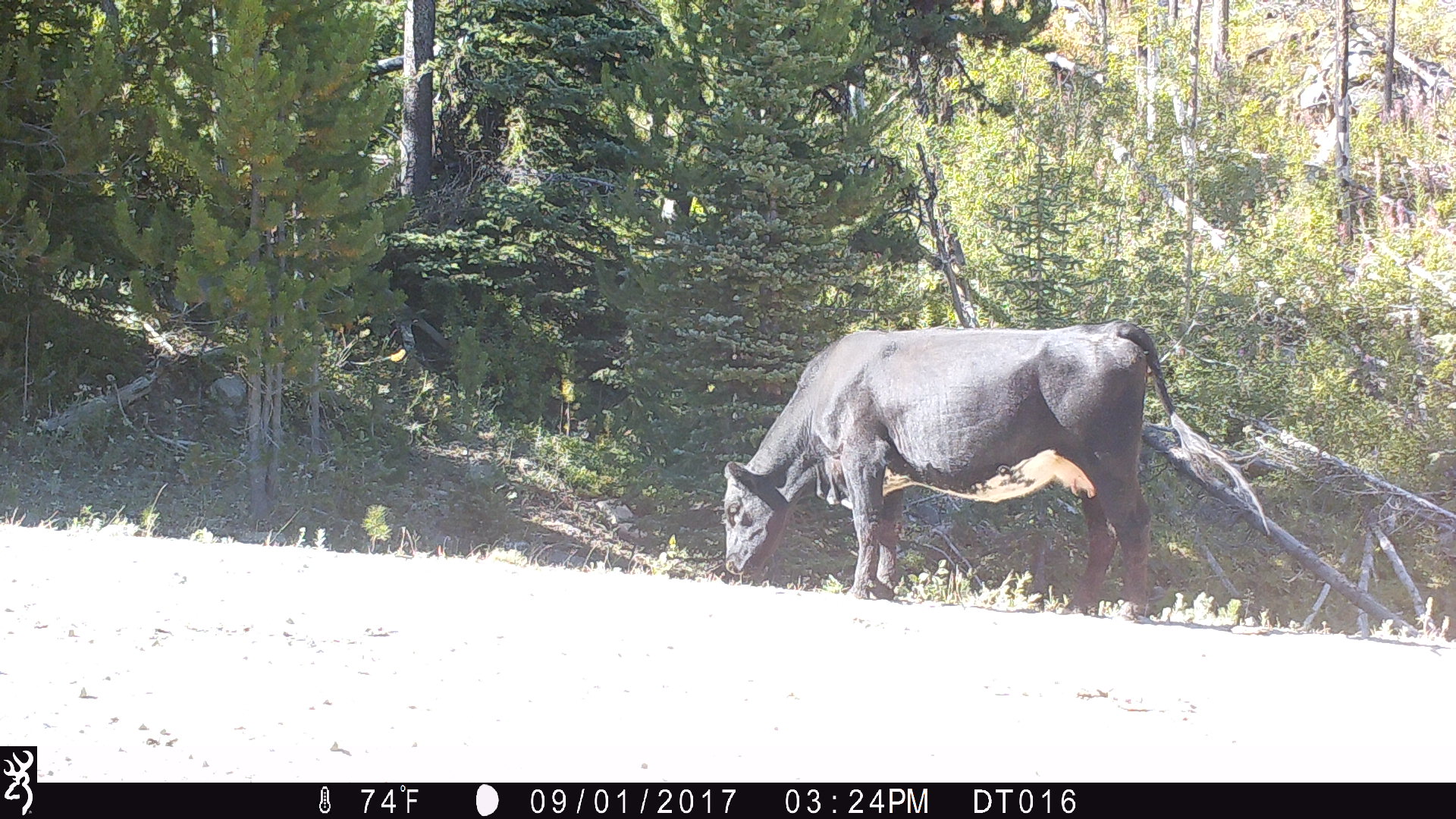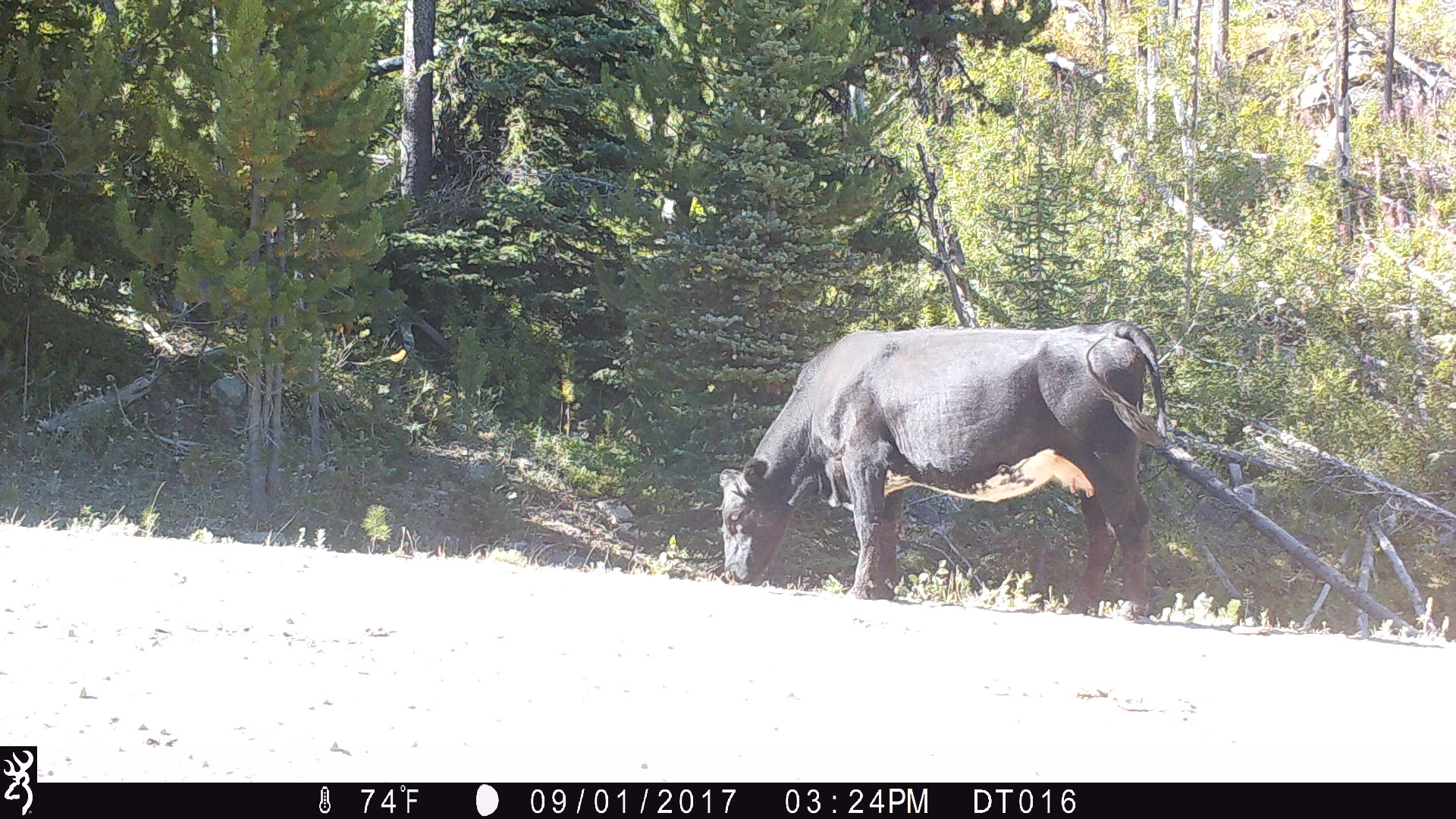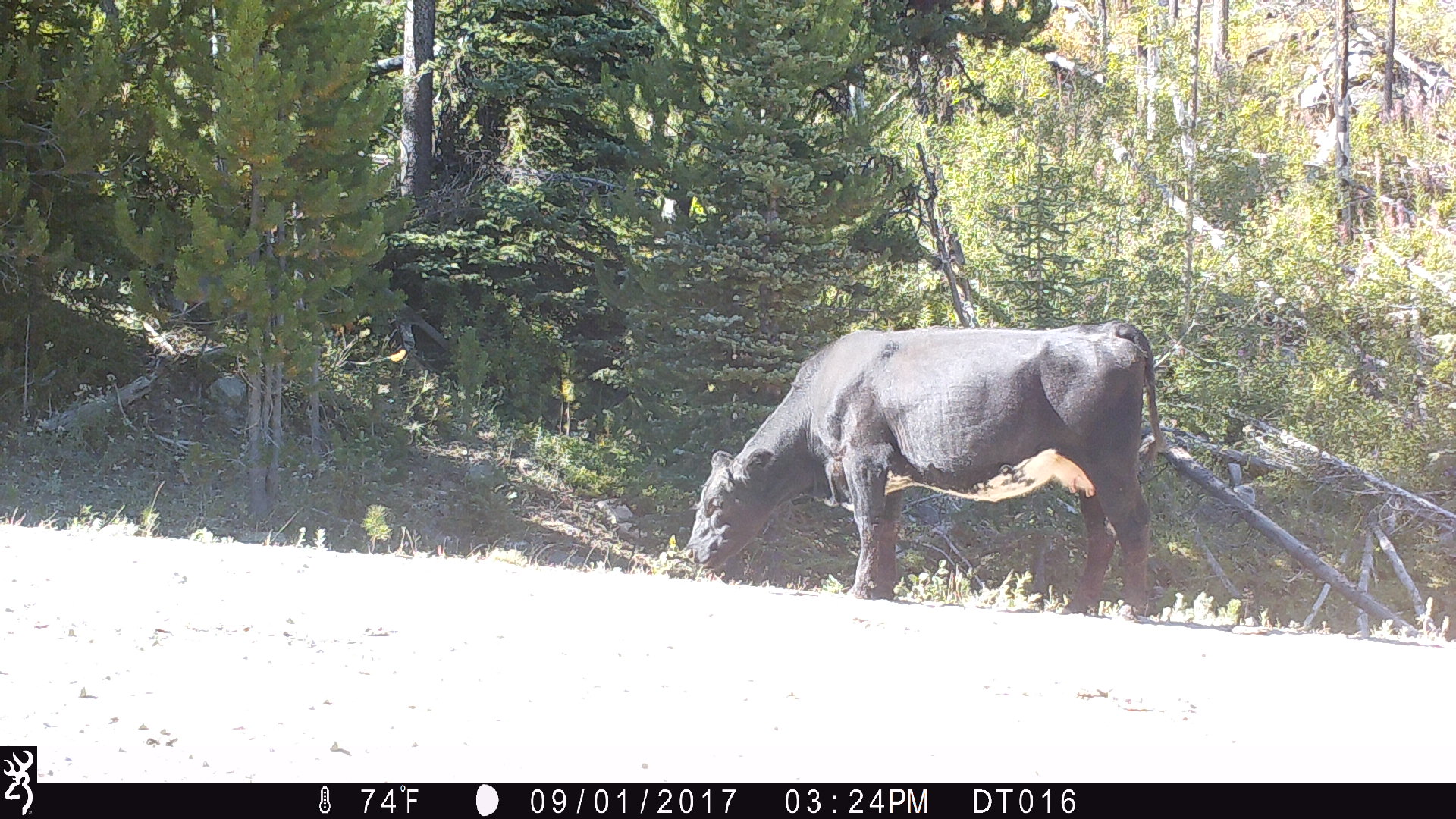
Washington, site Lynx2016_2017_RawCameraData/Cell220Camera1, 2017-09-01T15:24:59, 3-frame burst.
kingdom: Animalia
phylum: Chordata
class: Mammalia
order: Artiodactyla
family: Bovidae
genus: Bos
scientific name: Bos taurus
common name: domestic cattle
Domestic cattle (Bos taurus). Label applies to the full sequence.